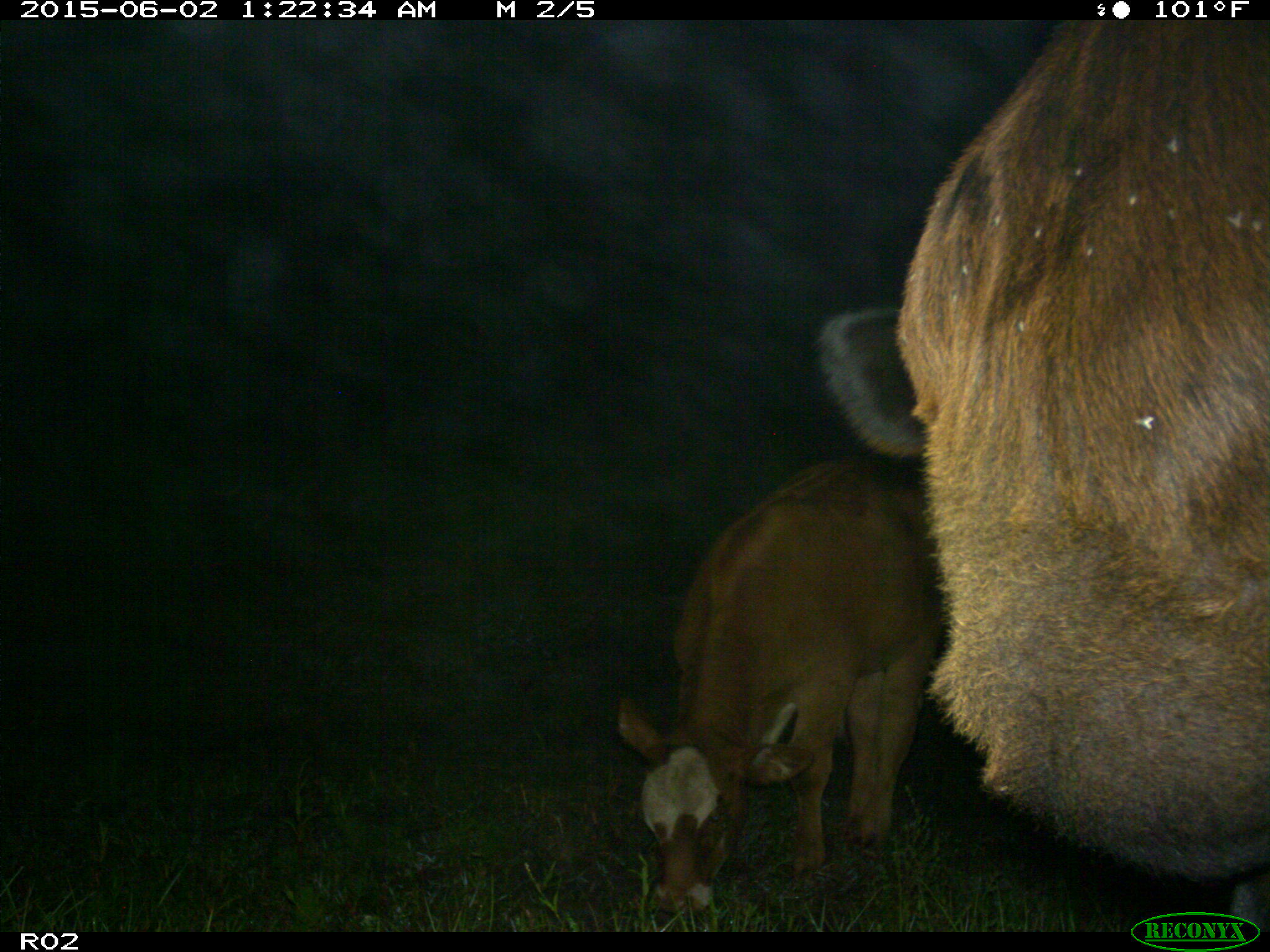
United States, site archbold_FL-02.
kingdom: Animalia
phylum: Chordata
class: Mammalia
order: Artiodactyla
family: Bovidae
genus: Bos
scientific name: Bos taurus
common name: domestic cow